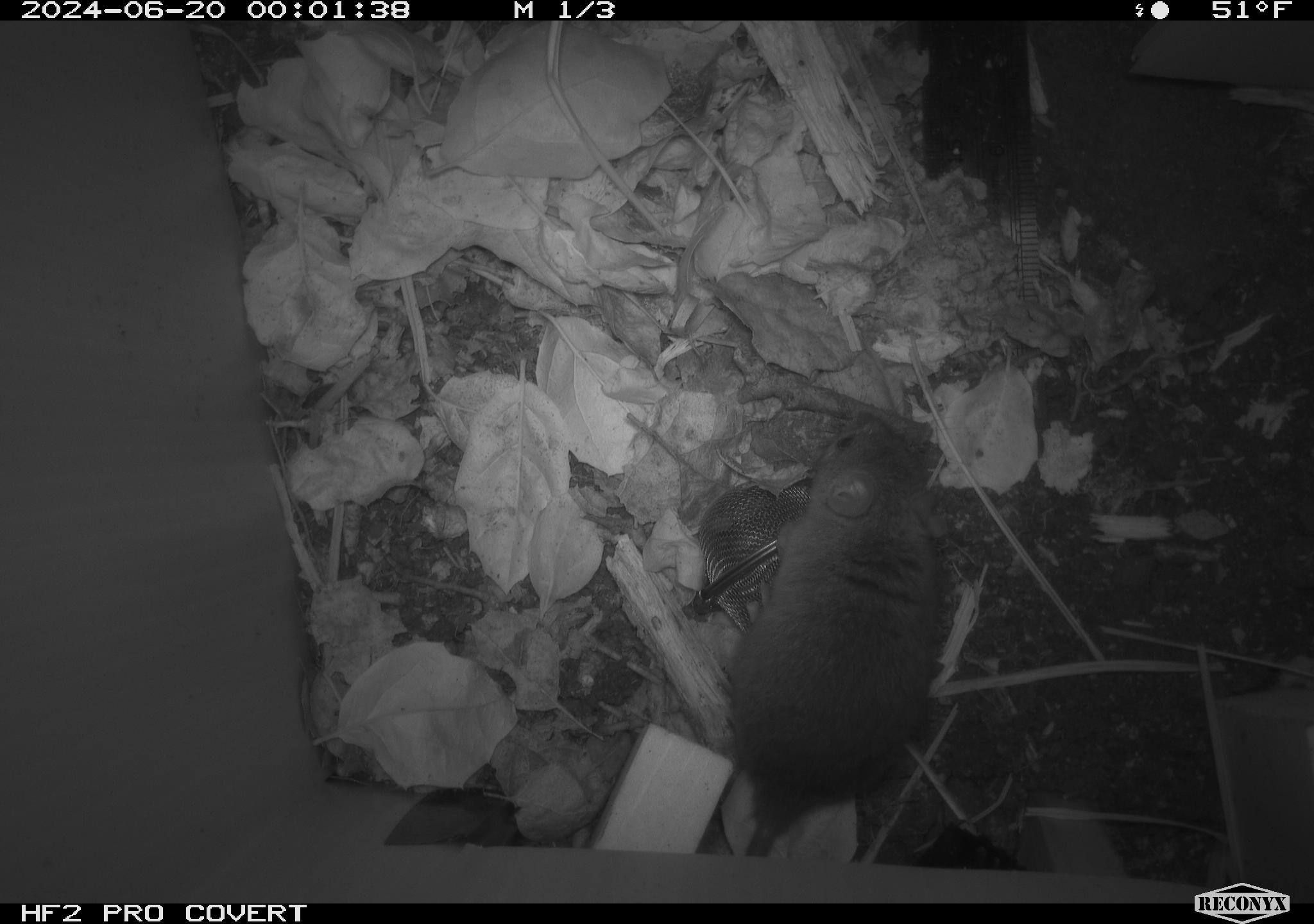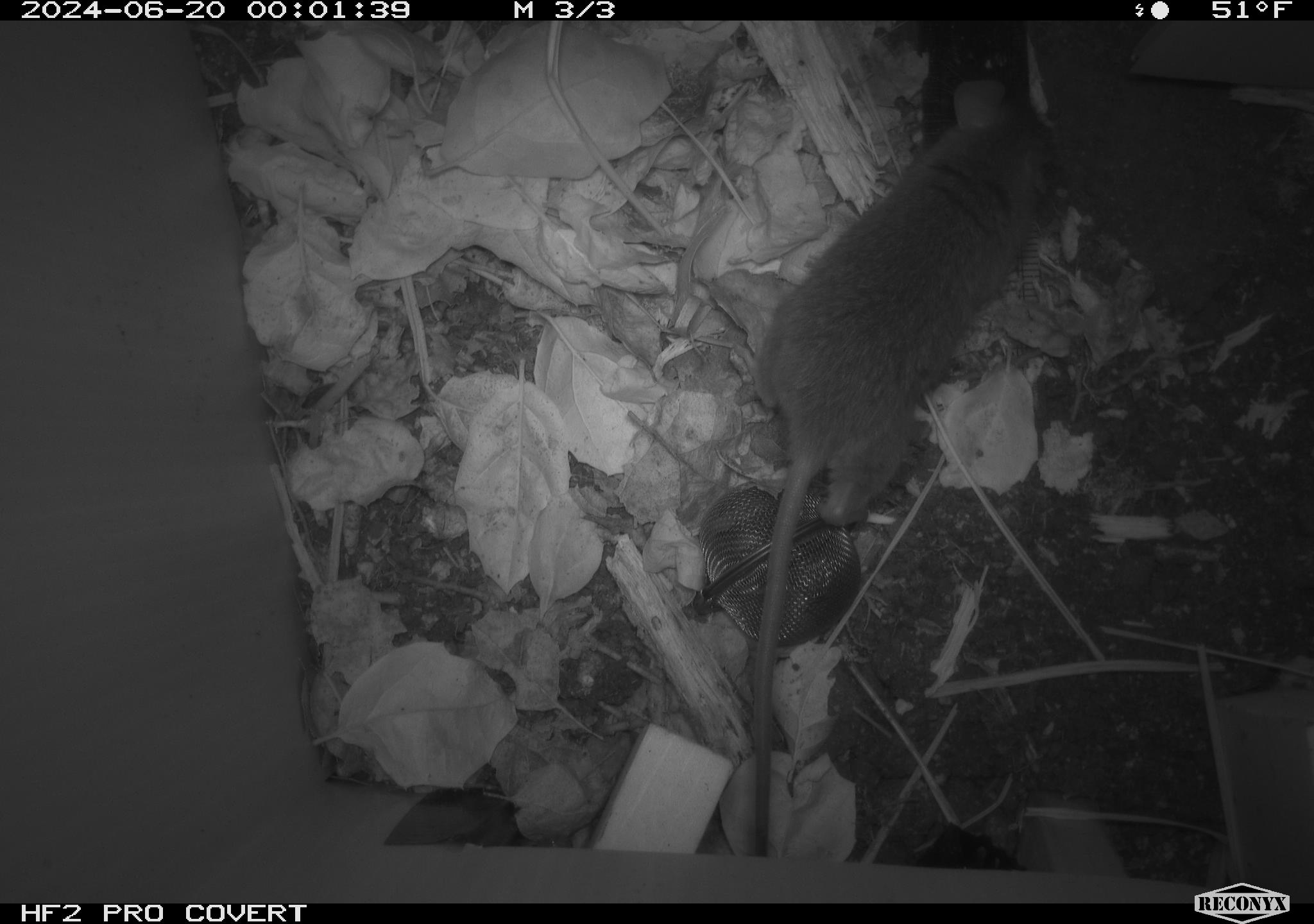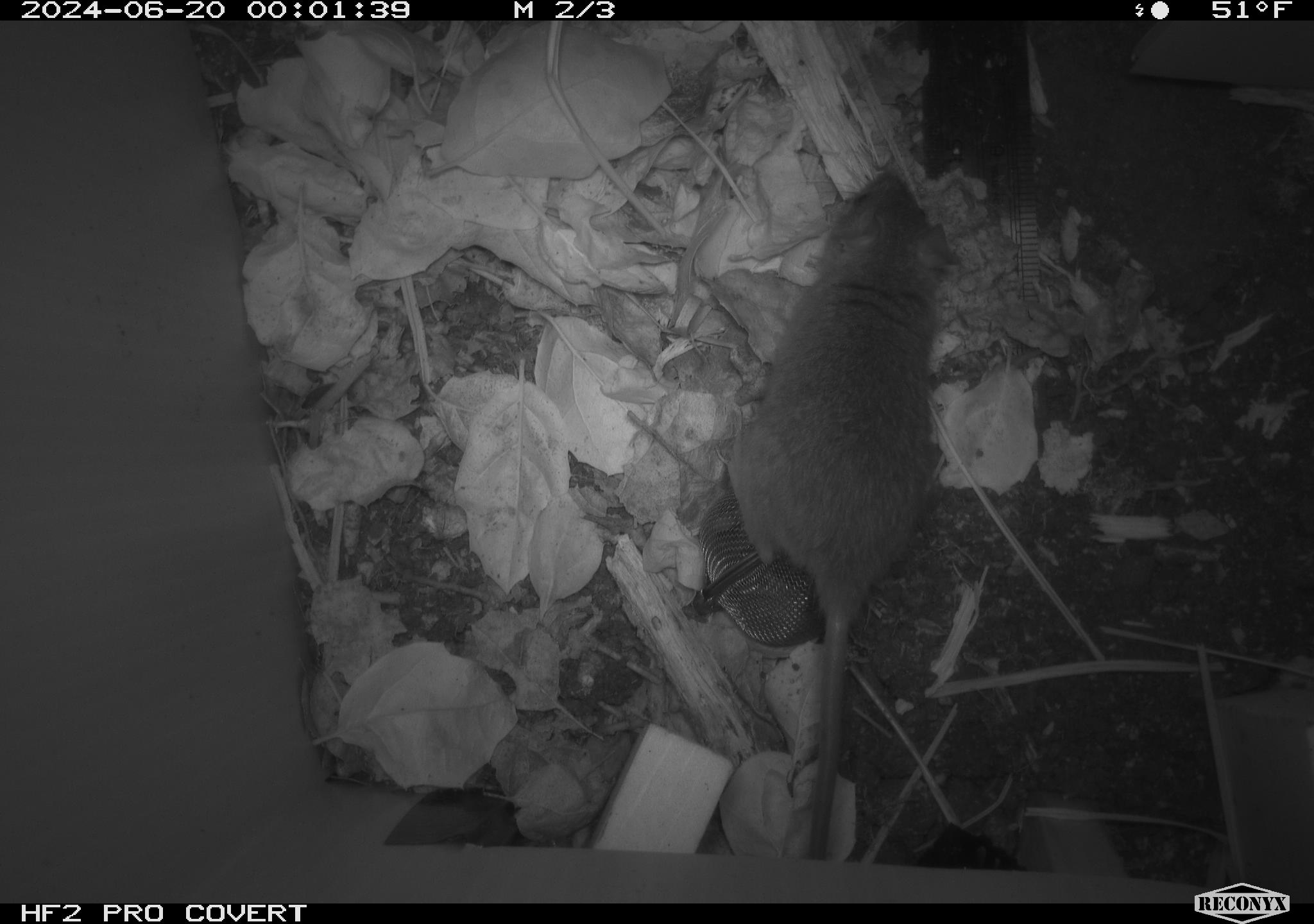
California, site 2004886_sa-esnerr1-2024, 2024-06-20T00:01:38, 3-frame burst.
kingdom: Animalia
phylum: Chordata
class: Mammalia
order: Rodentia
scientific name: Rodentia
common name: rodent